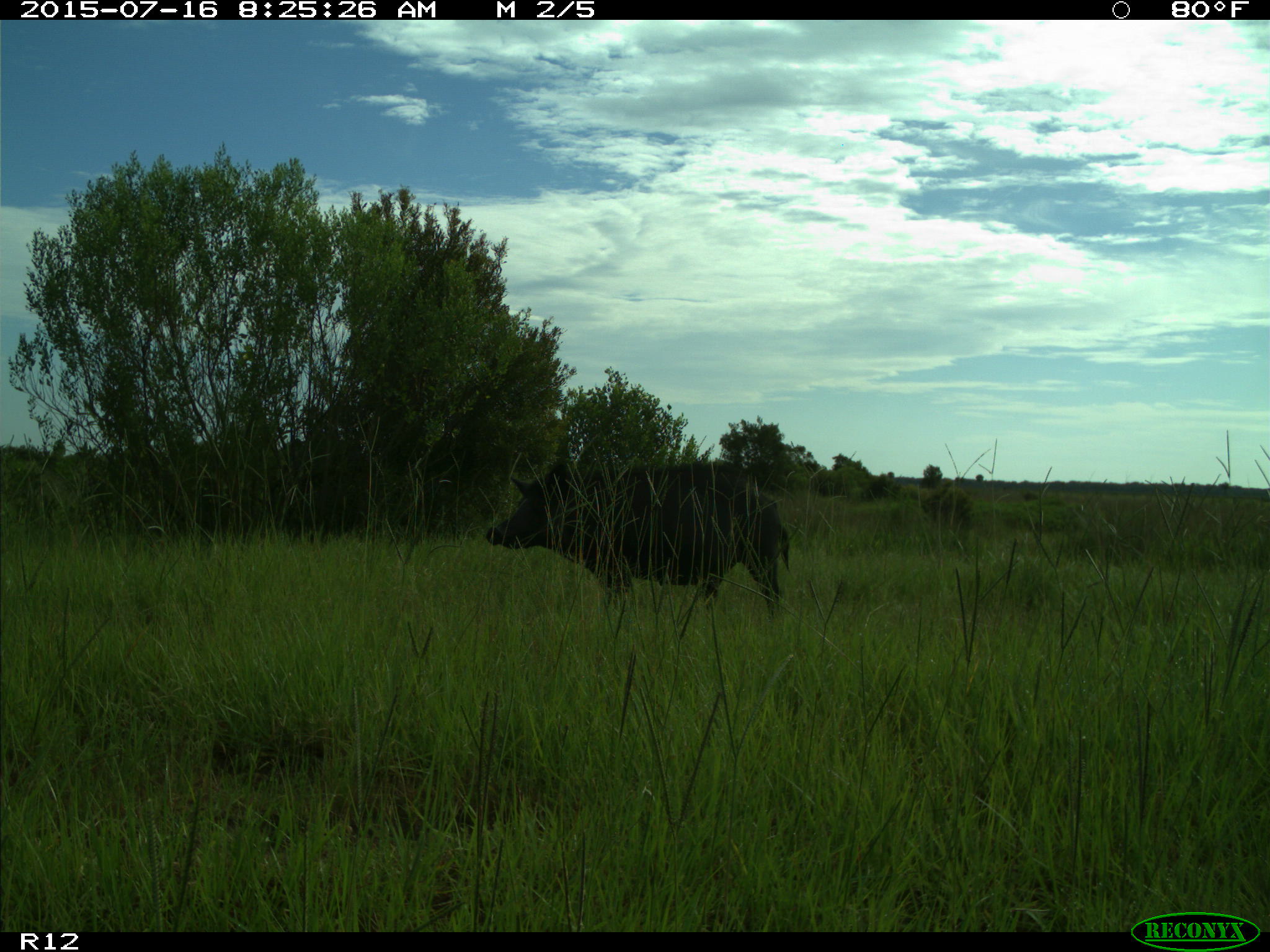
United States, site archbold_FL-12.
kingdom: Animalia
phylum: Chordata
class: Mammalia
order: Artiodactyla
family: Suidae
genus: Sus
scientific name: Sus scrofa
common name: wild boar